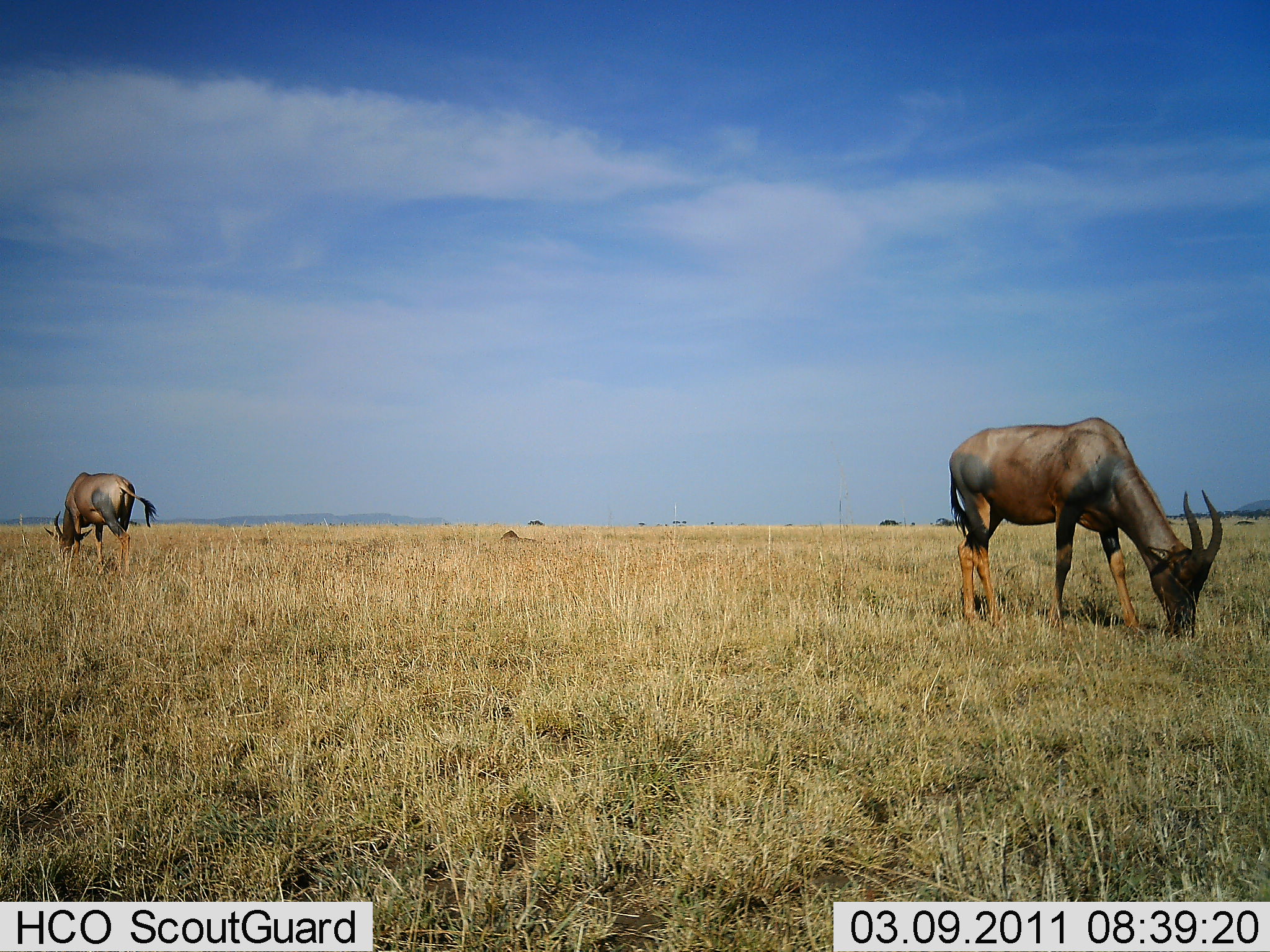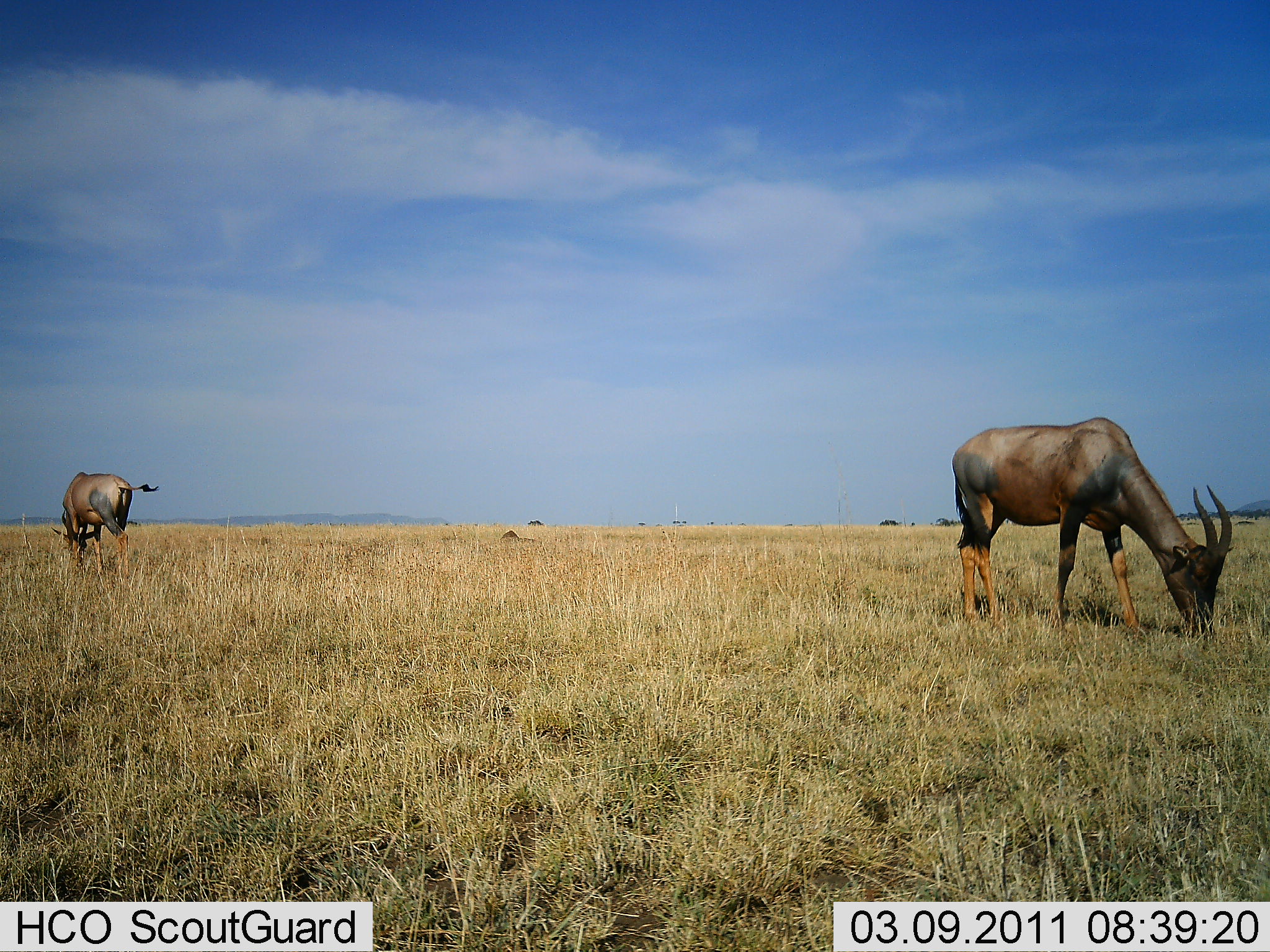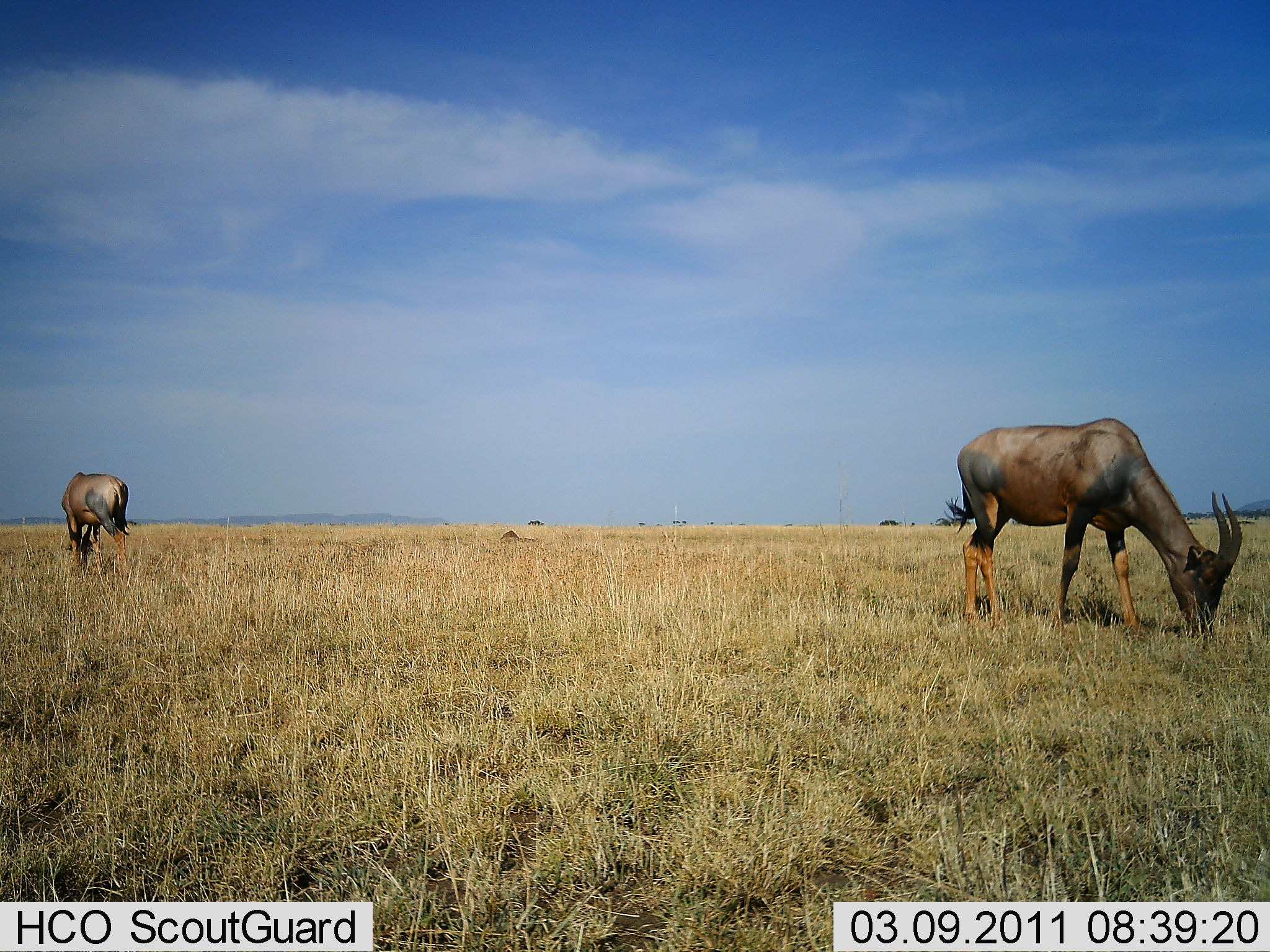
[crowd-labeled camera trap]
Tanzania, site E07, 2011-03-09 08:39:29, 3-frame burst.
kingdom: Animalia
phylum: Chordata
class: Mammalia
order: Artiodactyla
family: Bovidae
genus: Damaliscus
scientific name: Damaliscus lunatus jimela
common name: topi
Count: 2.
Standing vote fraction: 36%.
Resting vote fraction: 0%.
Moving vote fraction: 0%.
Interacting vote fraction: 0%.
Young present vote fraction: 0%.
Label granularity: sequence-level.